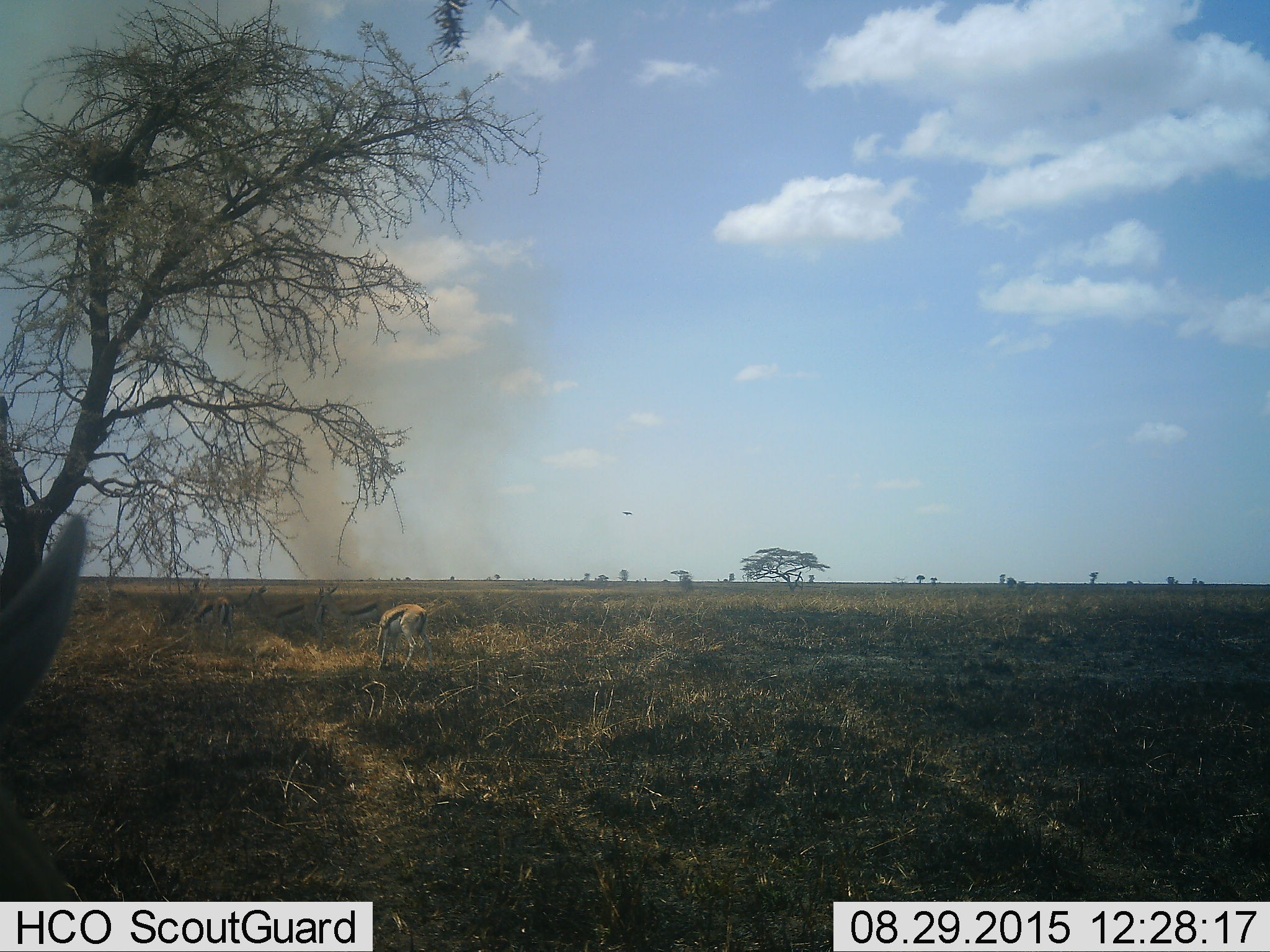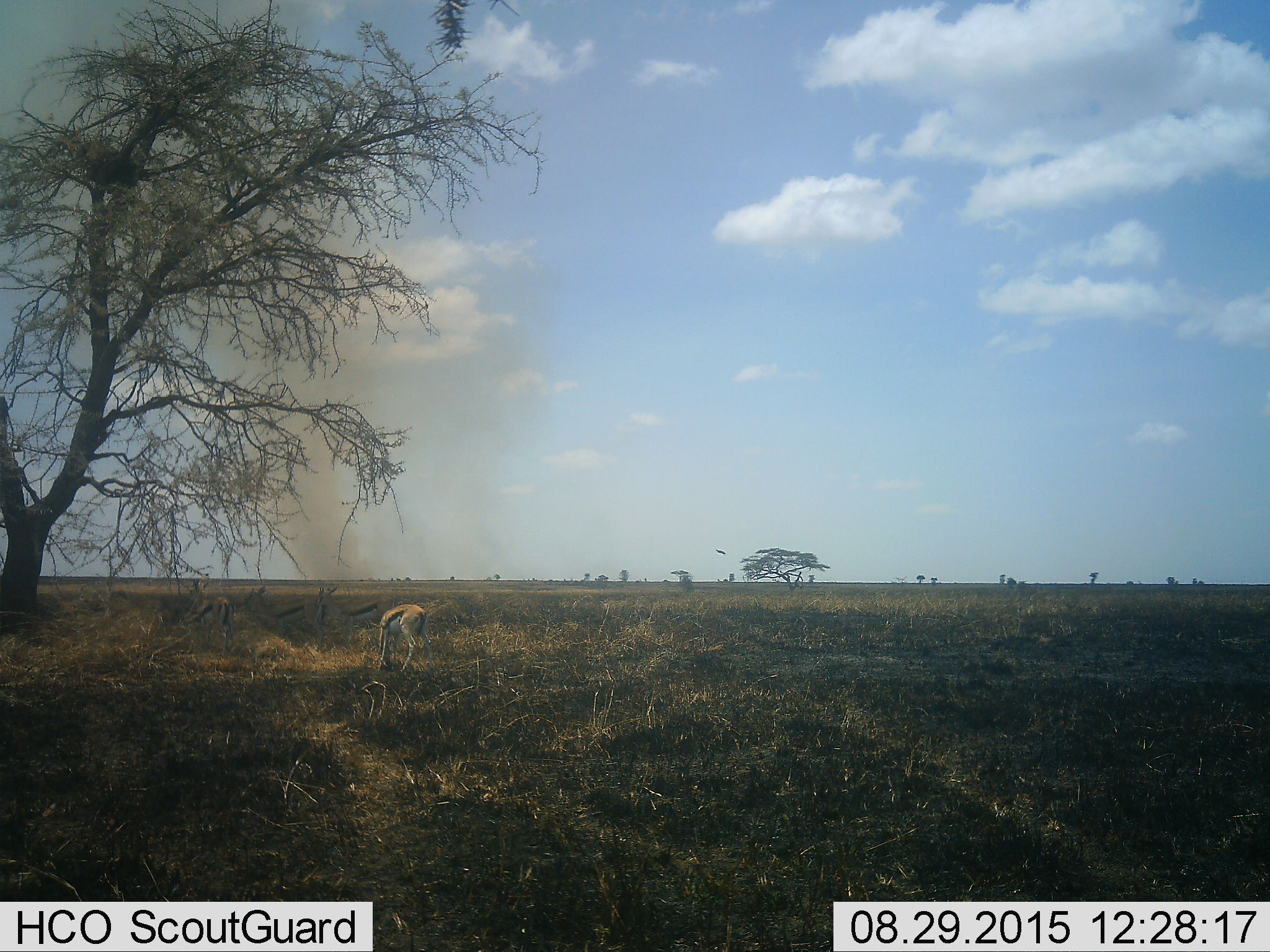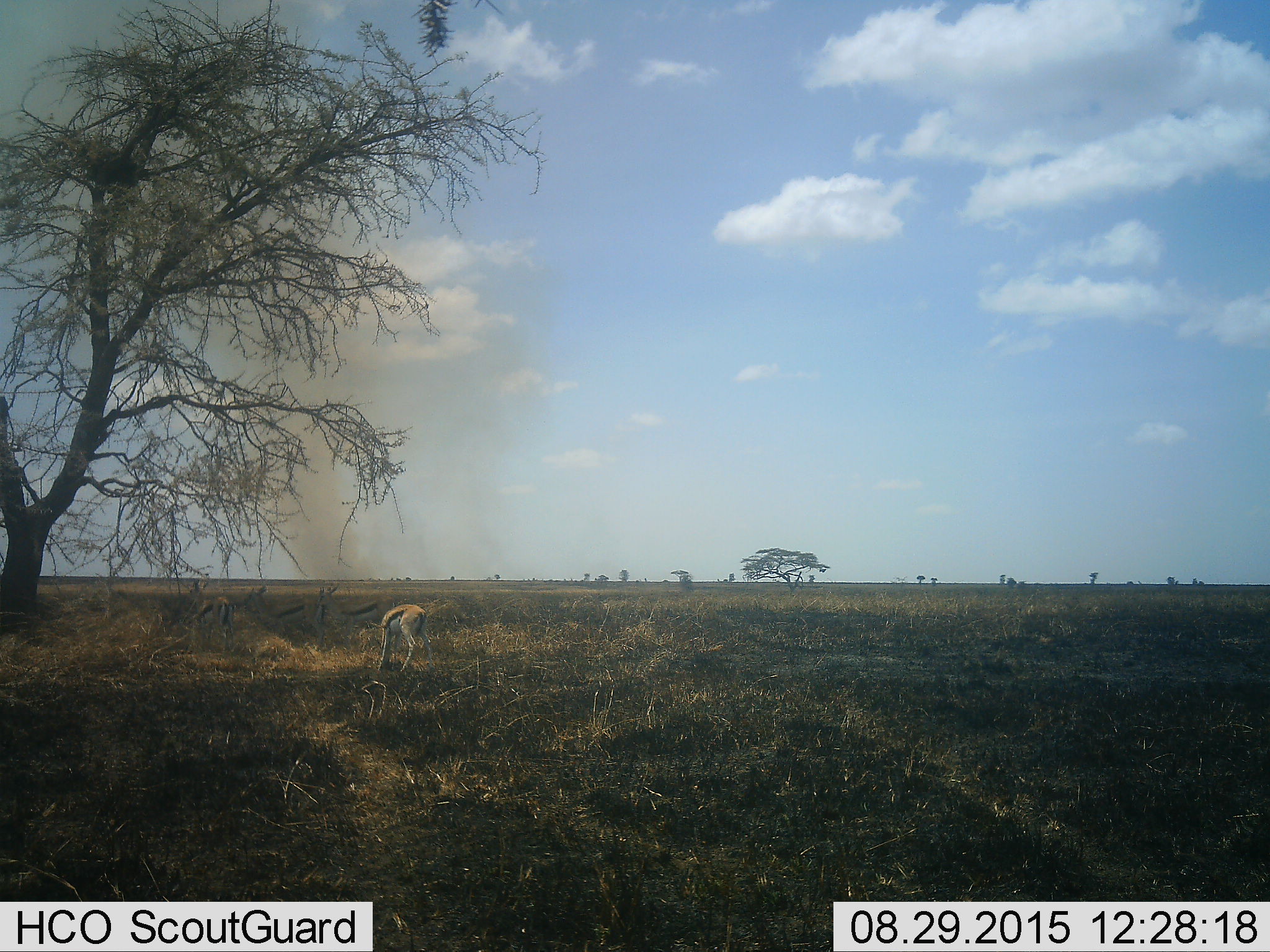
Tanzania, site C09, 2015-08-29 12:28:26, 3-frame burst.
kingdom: Animalia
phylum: Chordata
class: Mammalia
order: Artiodactyla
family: Bovidae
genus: Eudorcas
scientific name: Eudorcas thomsonii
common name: thomson's gazelle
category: gazellethomsons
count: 7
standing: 82%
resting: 27%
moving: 55%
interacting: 18%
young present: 9%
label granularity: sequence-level